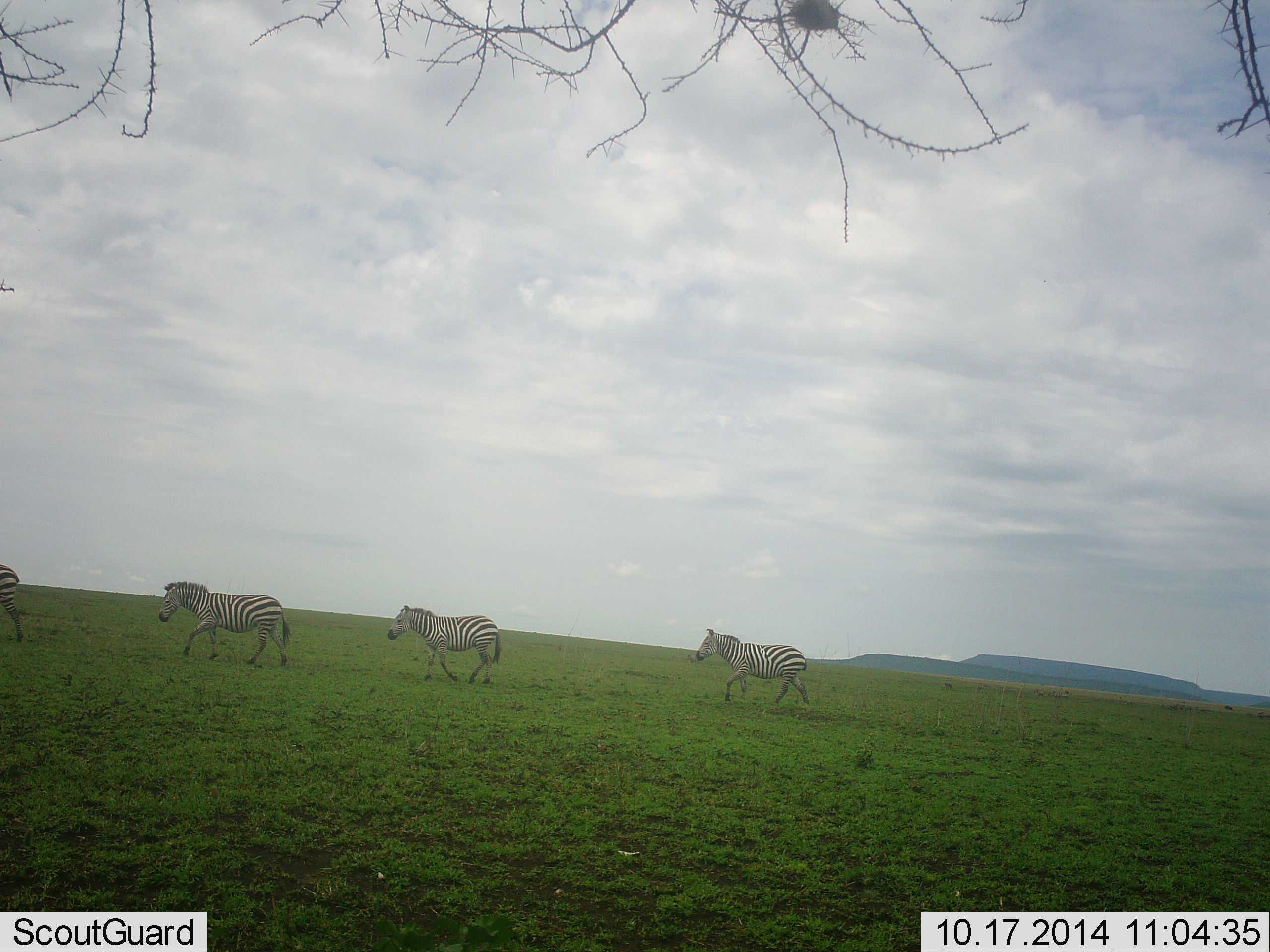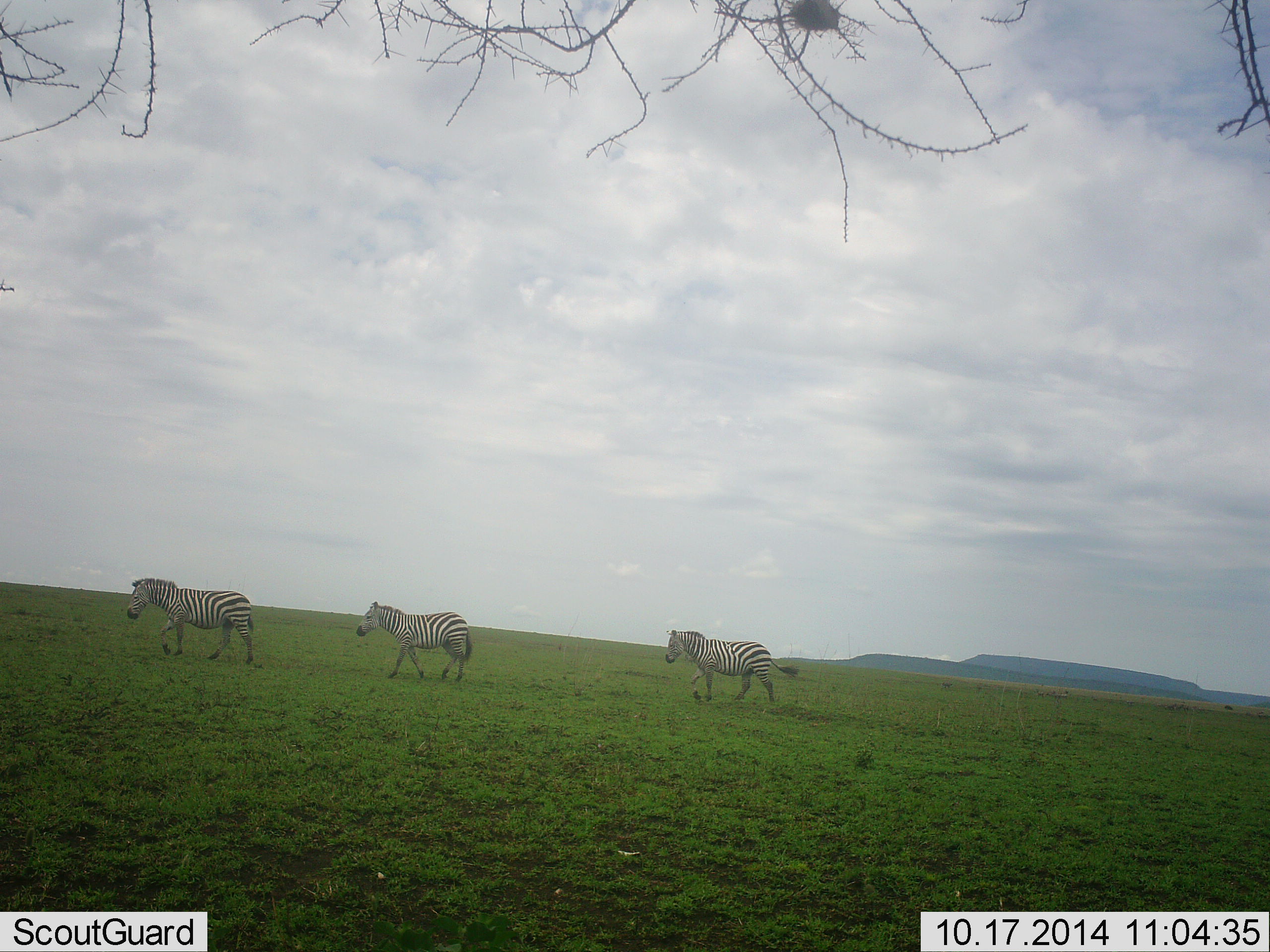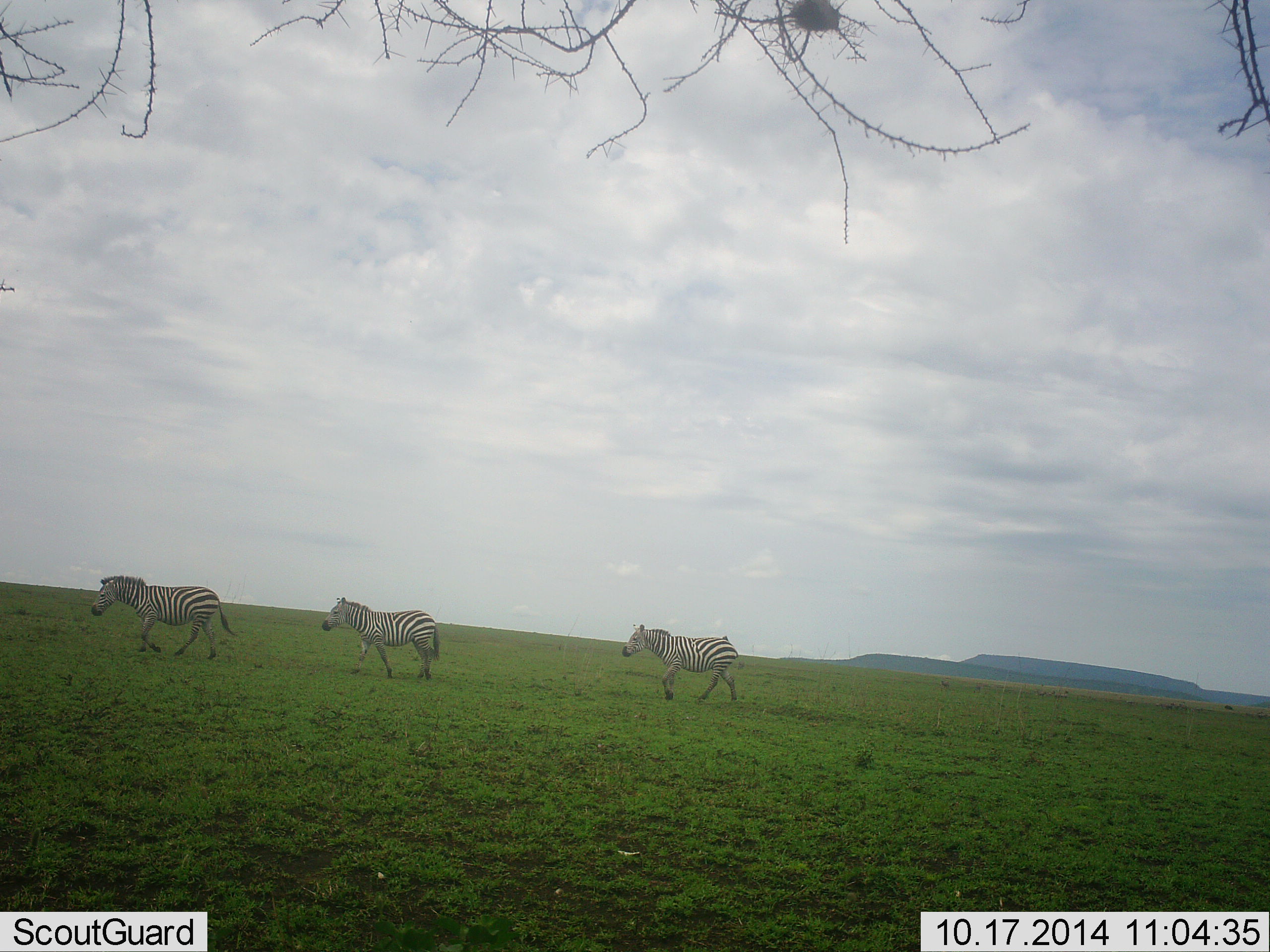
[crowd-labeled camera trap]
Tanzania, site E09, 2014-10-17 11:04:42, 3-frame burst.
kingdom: Animalia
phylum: Chordata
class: Mammalia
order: Perissodactyla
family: Equidae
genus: Equus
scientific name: Equus quagga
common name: plains zebra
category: zebra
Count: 4.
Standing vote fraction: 10%.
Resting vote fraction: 0%.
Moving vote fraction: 100%.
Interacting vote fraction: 0%.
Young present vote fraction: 0%.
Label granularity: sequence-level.